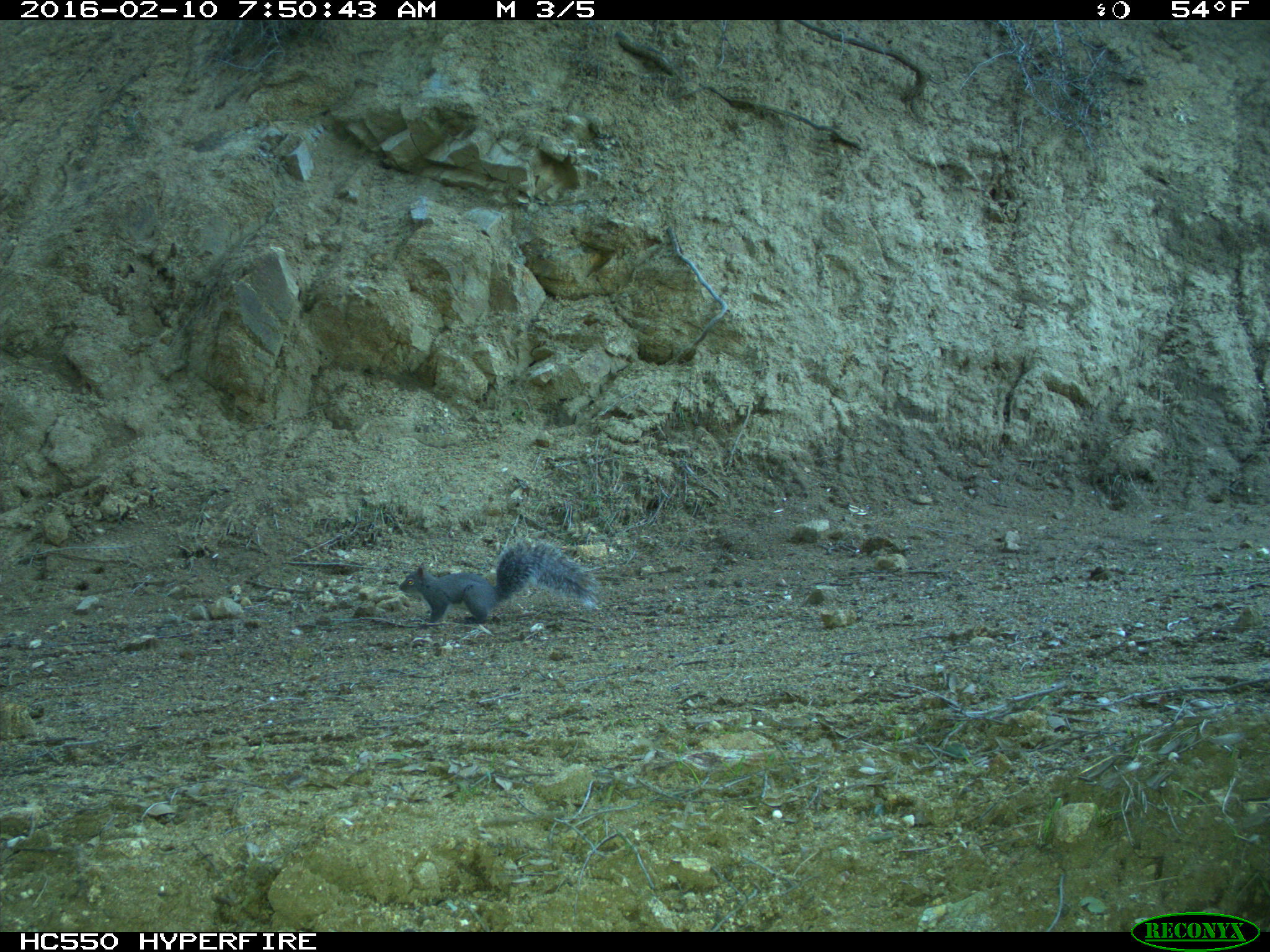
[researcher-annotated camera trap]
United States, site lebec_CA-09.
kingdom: Animalia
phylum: Chordata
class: Mammalia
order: Rodentia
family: Sciuridae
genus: Sciurus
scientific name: Sciurus carolinensis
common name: eastern gray squirrel